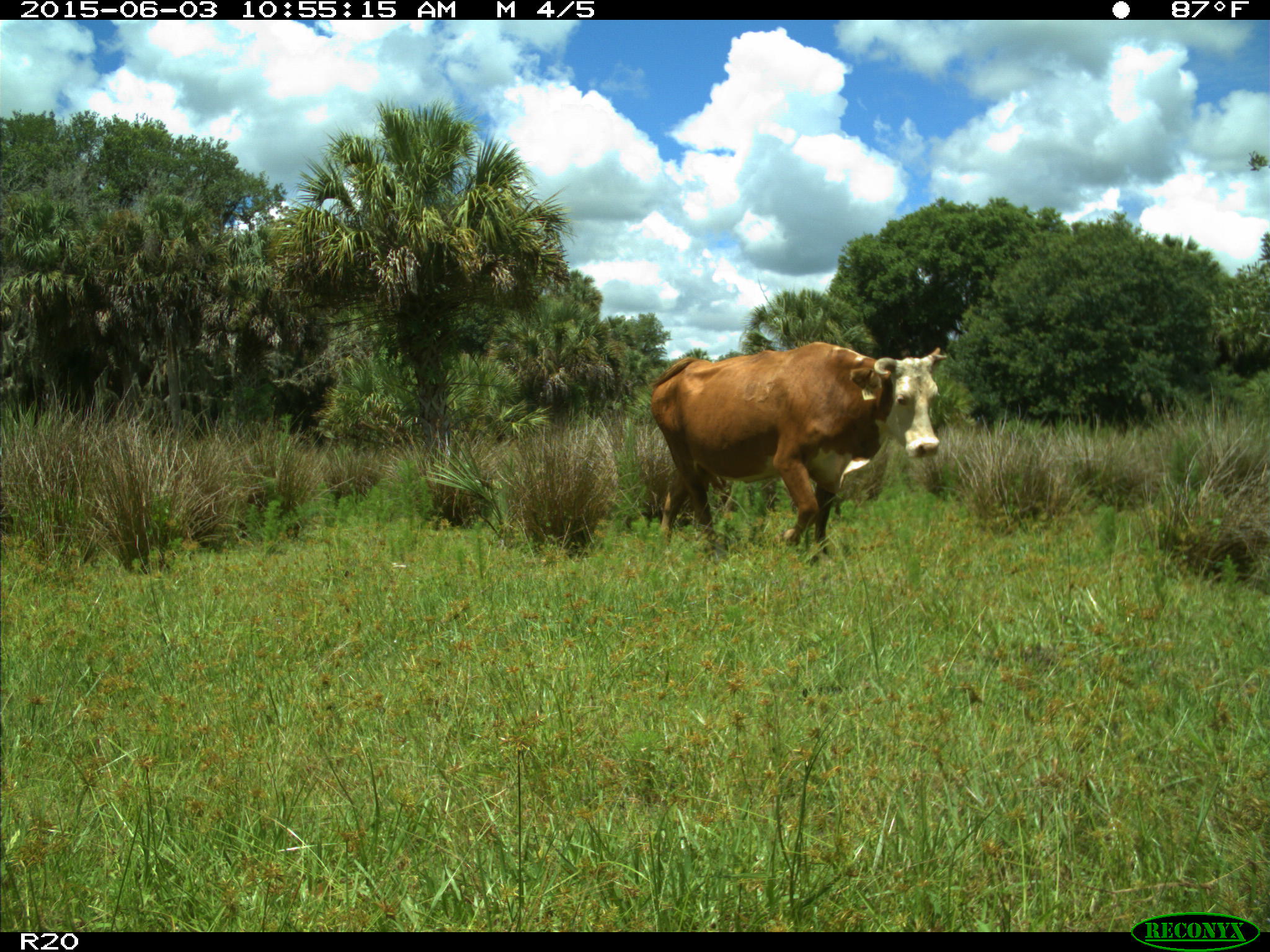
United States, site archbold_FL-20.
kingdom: Animalia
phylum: Chordata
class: Mammalia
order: Artiodactyla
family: Bovidae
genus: Bos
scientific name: Bos taurus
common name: domestic cow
Bos taurus (domestic cow).